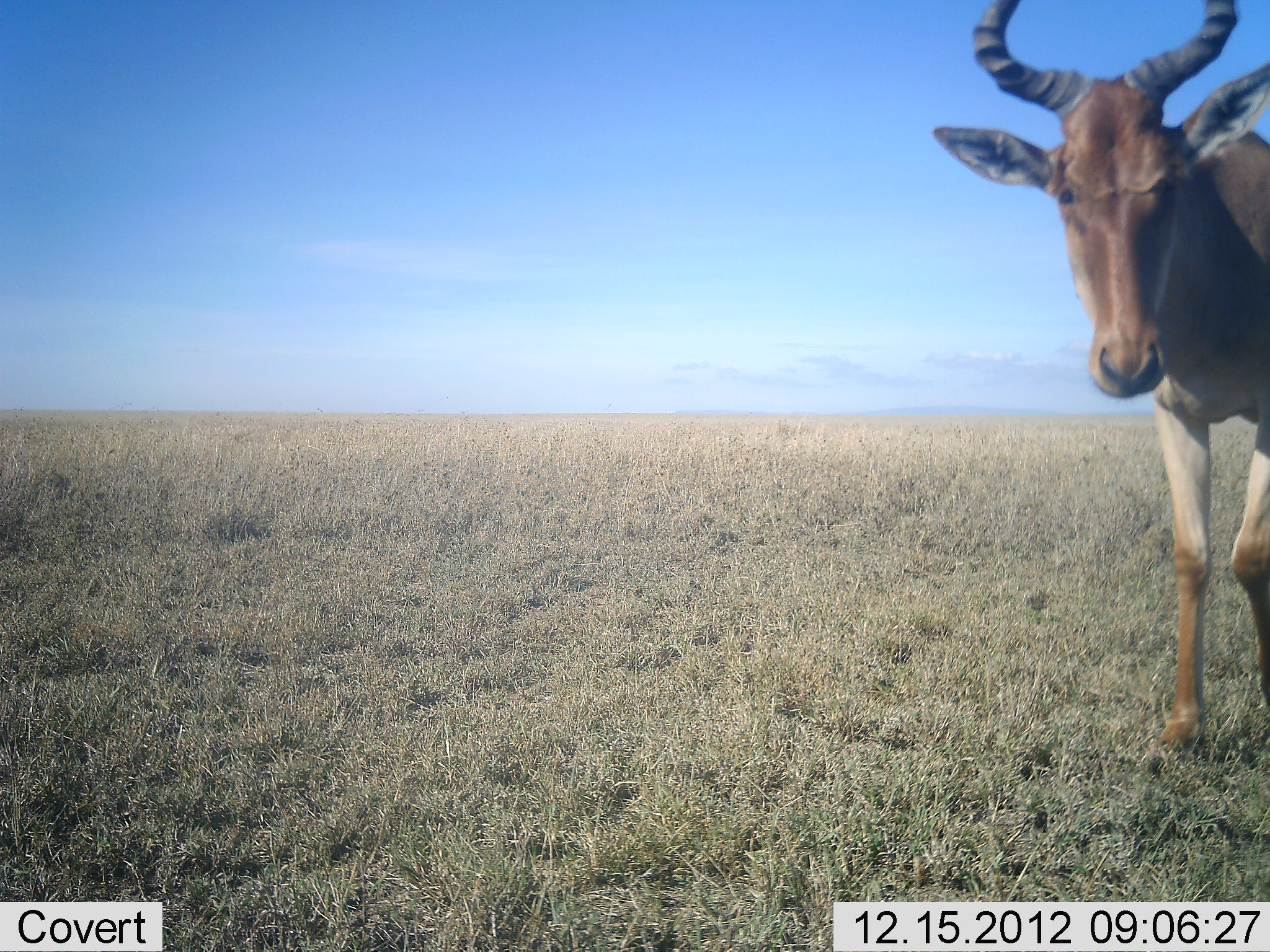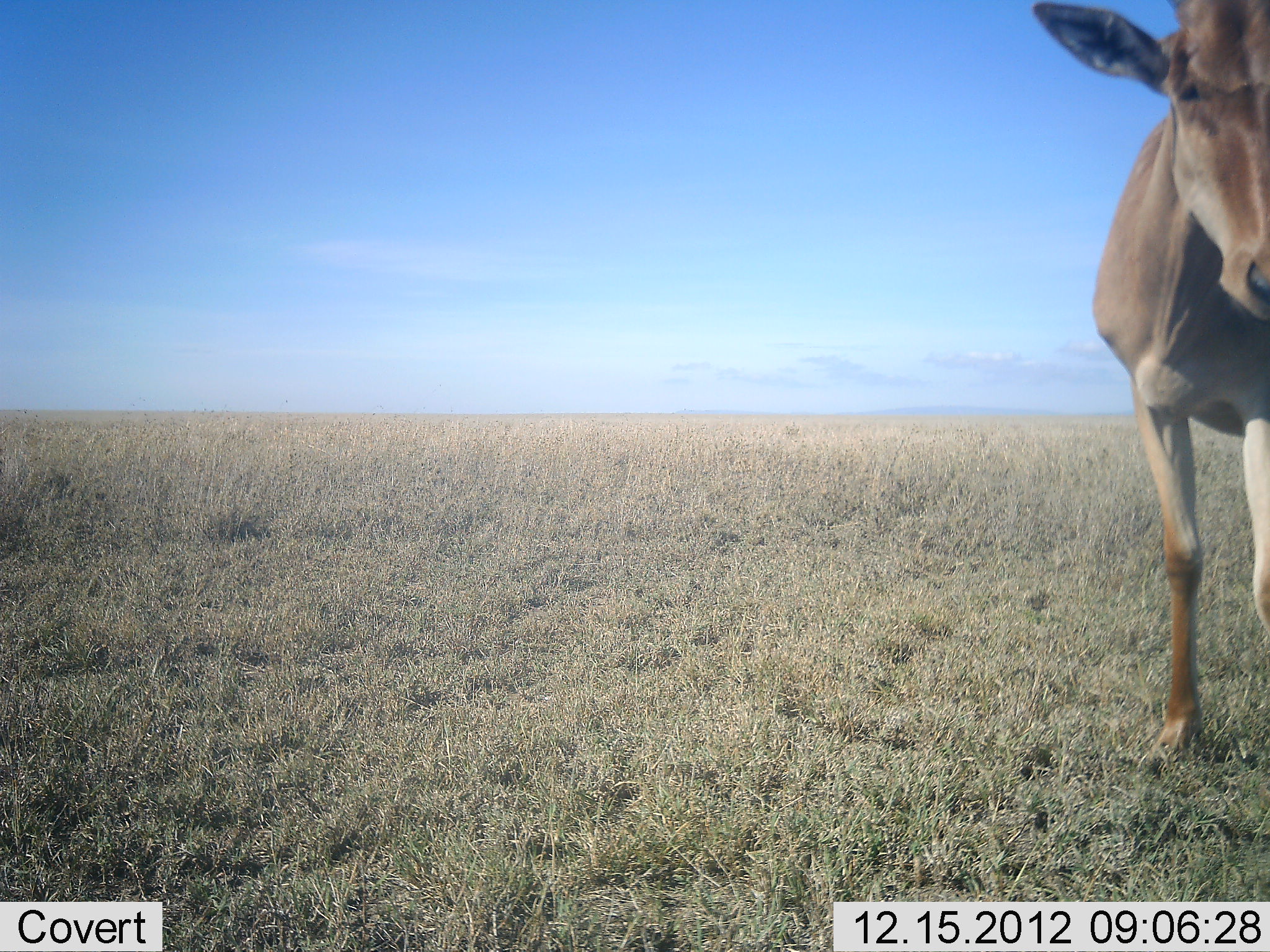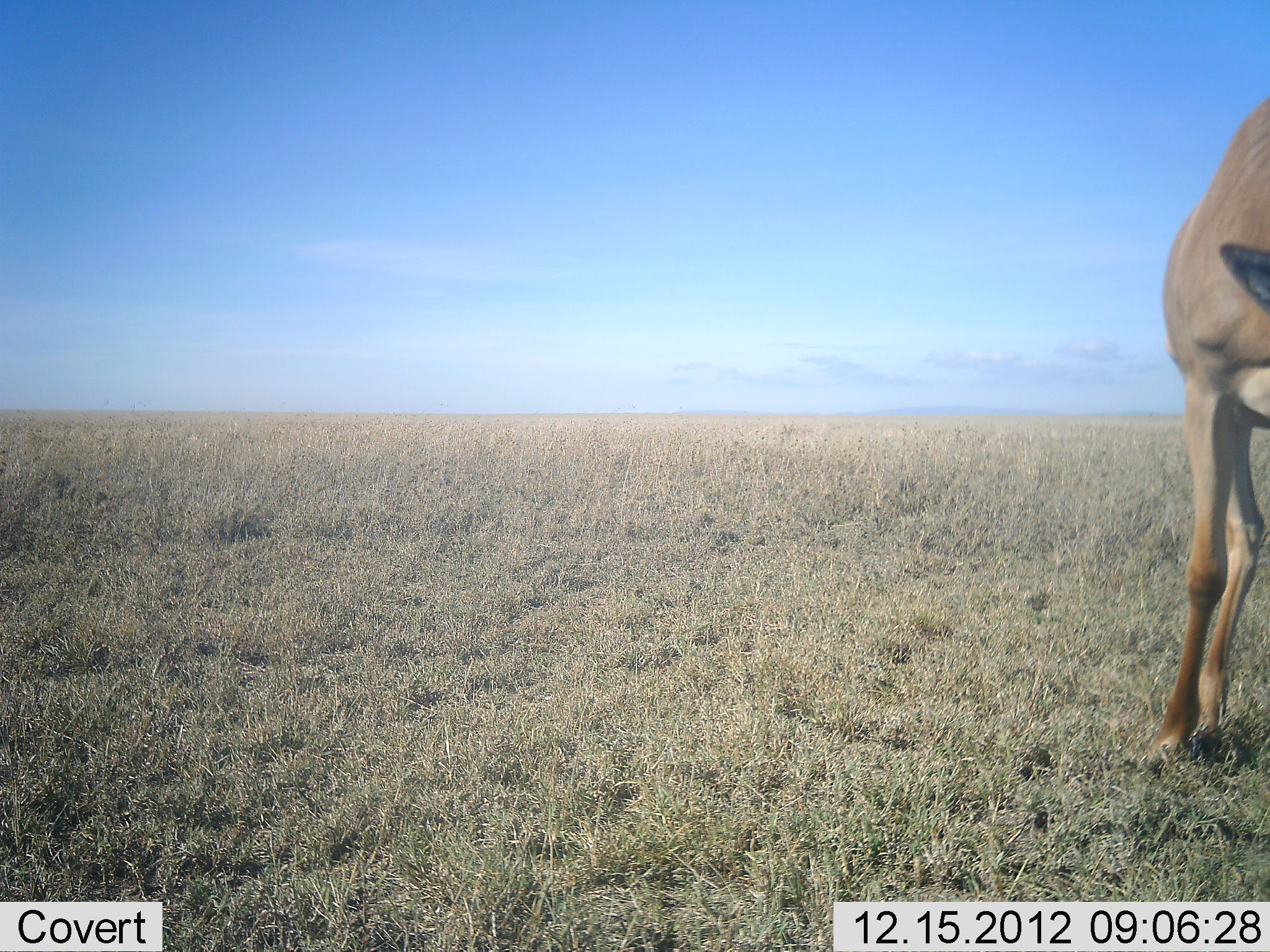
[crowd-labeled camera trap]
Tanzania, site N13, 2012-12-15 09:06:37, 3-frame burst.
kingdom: Animalia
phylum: Chordata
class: Mammalia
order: Artiodactyla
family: Bovidae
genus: Alcelaphus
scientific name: Alcelaphus buselaphus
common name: hartebeest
Hartebeest (Alcelaphus buselaphus), count 1. Behavior (volunteer vote fractions): standing 41%, resting 0%, moving 68%, interacting 0%. Young present (vote fraction): 0%. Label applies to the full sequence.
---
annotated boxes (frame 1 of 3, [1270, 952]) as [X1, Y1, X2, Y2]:
animal: [929, 1, 1270, 752]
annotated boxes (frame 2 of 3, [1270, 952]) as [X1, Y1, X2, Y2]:
animal: [1030, 0, 1270, 775]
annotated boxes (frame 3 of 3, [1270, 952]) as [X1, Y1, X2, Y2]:
animal: [1141, 85, 1270, 780]